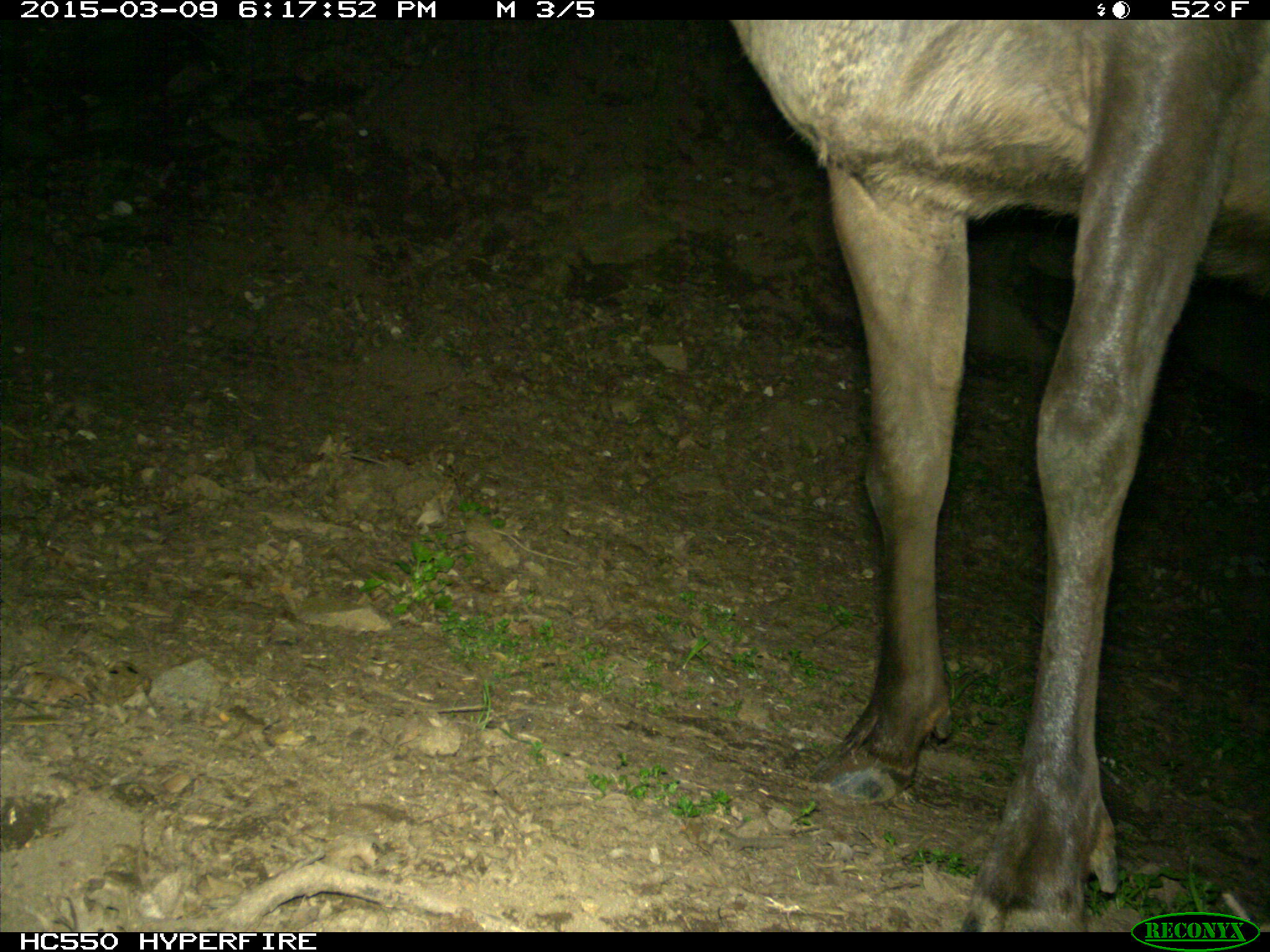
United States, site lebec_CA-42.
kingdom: Animalia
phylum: Chordata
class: Mammalia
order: Artiodactyla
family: Cervidae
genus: Cervus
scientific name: Cervus canadensis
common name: elk